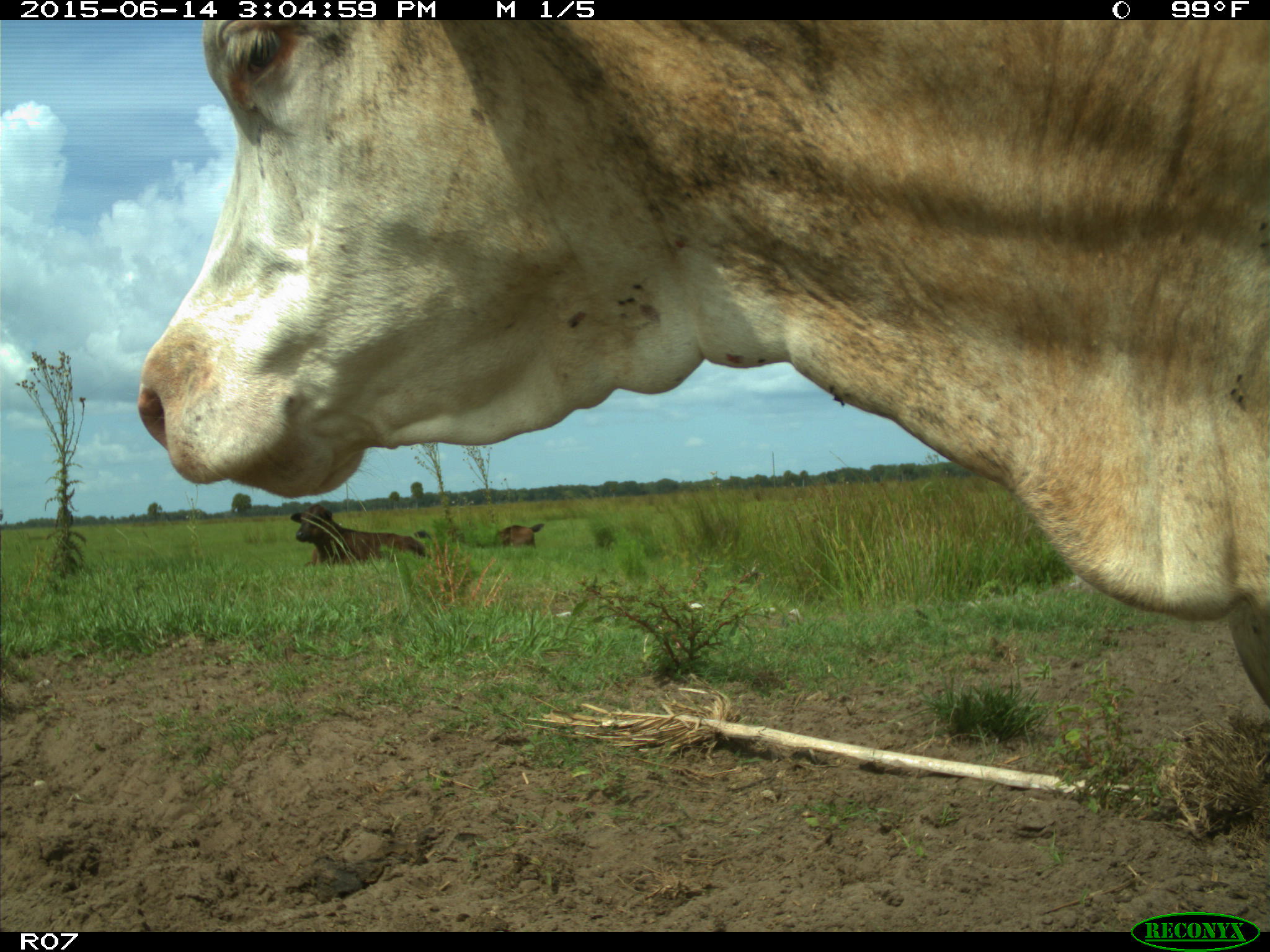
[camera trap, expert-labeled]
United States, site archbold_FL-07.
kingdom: Animalia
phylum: Chordata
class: Mammalia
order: Artiodactyla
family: Bovidae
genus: Bos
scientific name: Bos taurus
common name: domestic cow